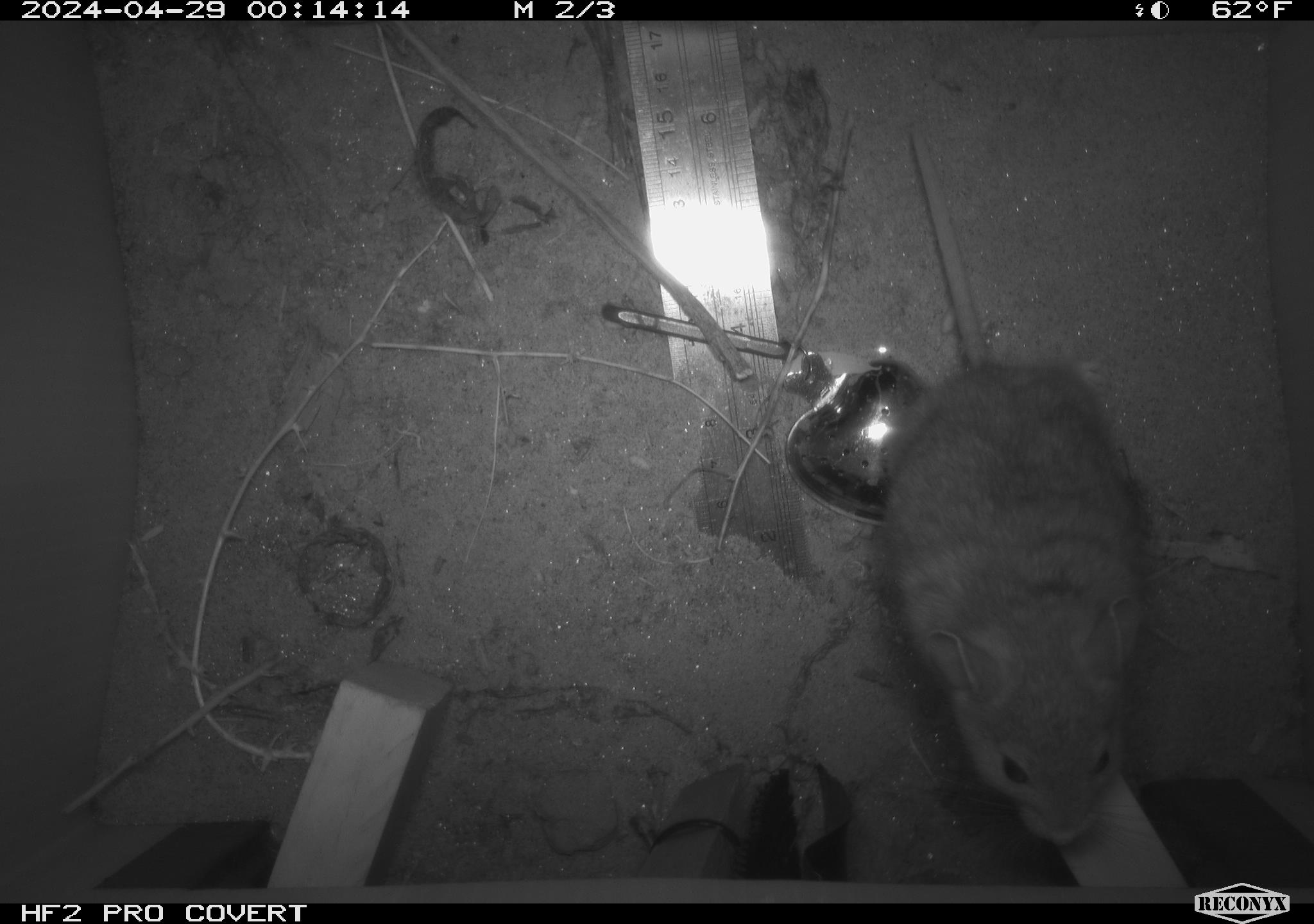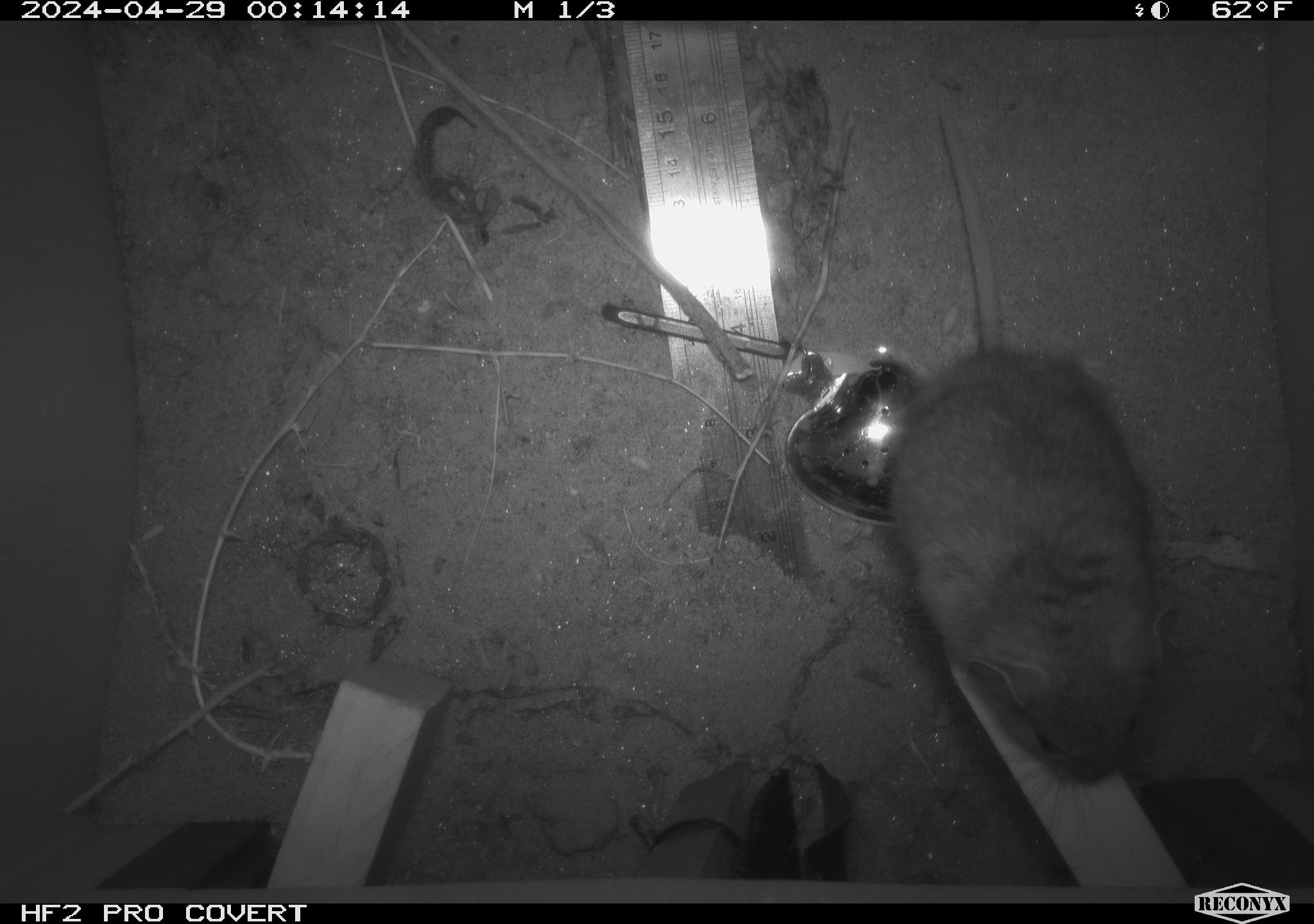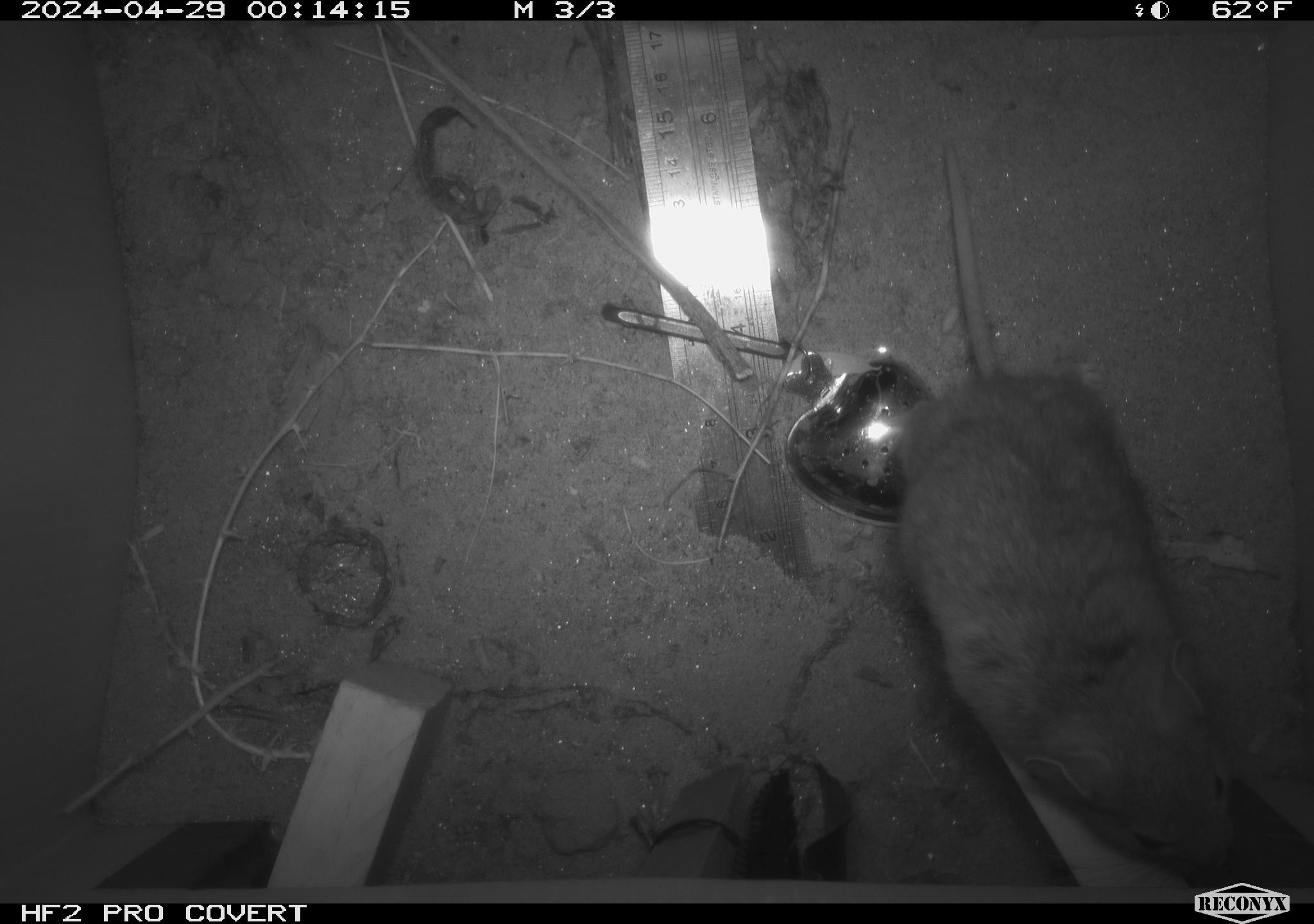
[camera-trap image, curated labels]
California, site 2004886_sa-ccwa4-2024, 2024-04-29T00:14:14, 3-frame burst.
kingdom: Animalia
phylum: Chordata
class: Mammalia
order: Rodentia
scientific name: Rodentia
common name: woodrat or rat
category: woodrat or rat species